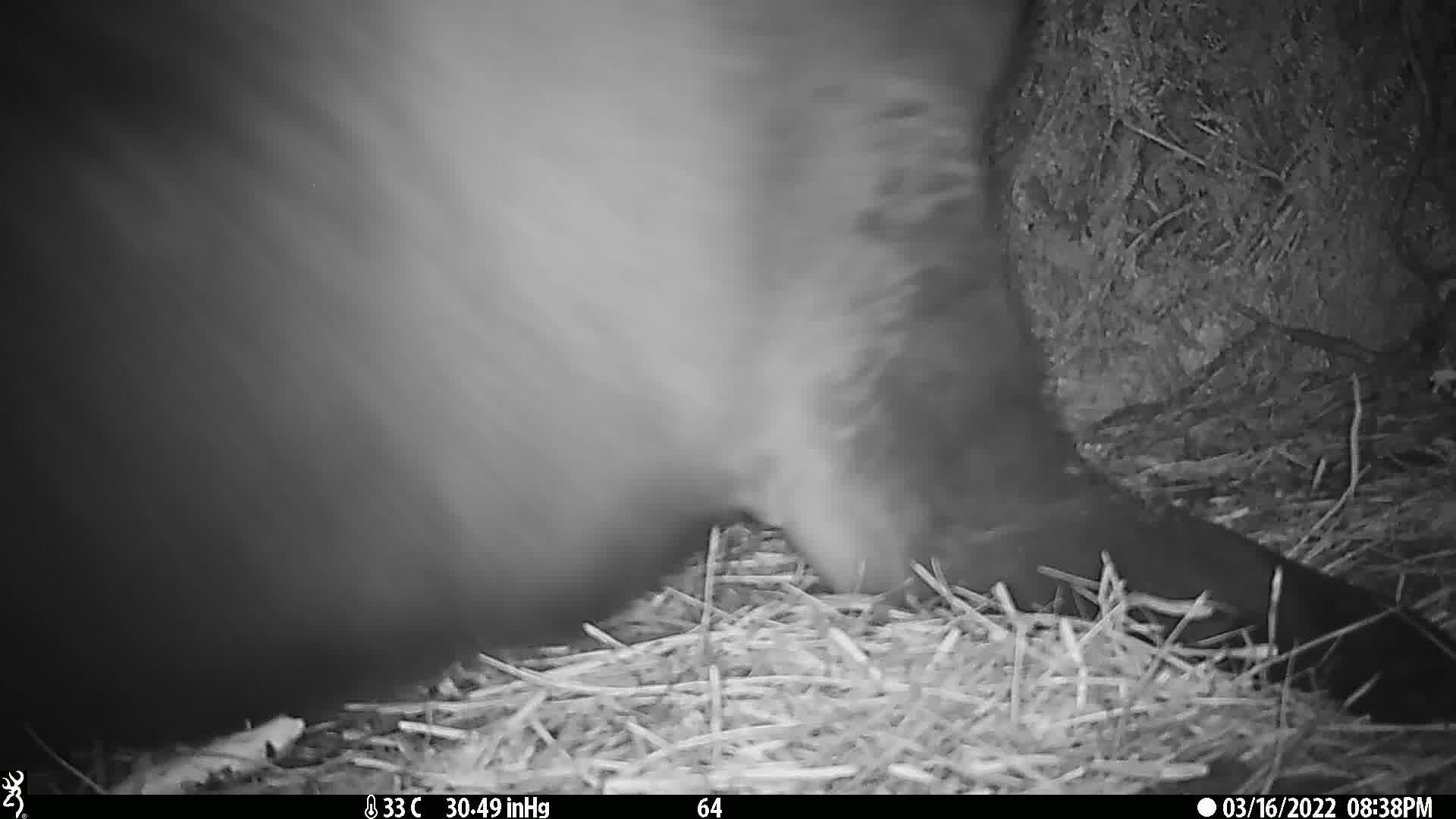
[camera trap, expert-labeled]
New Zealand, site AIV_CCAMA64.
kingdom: Animalia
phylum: Chordata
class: Mammalia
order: Carnivora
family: Otariidae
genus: Phocarctos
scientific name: Phocarctos hookeri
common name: new zealand sea lion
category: sealion